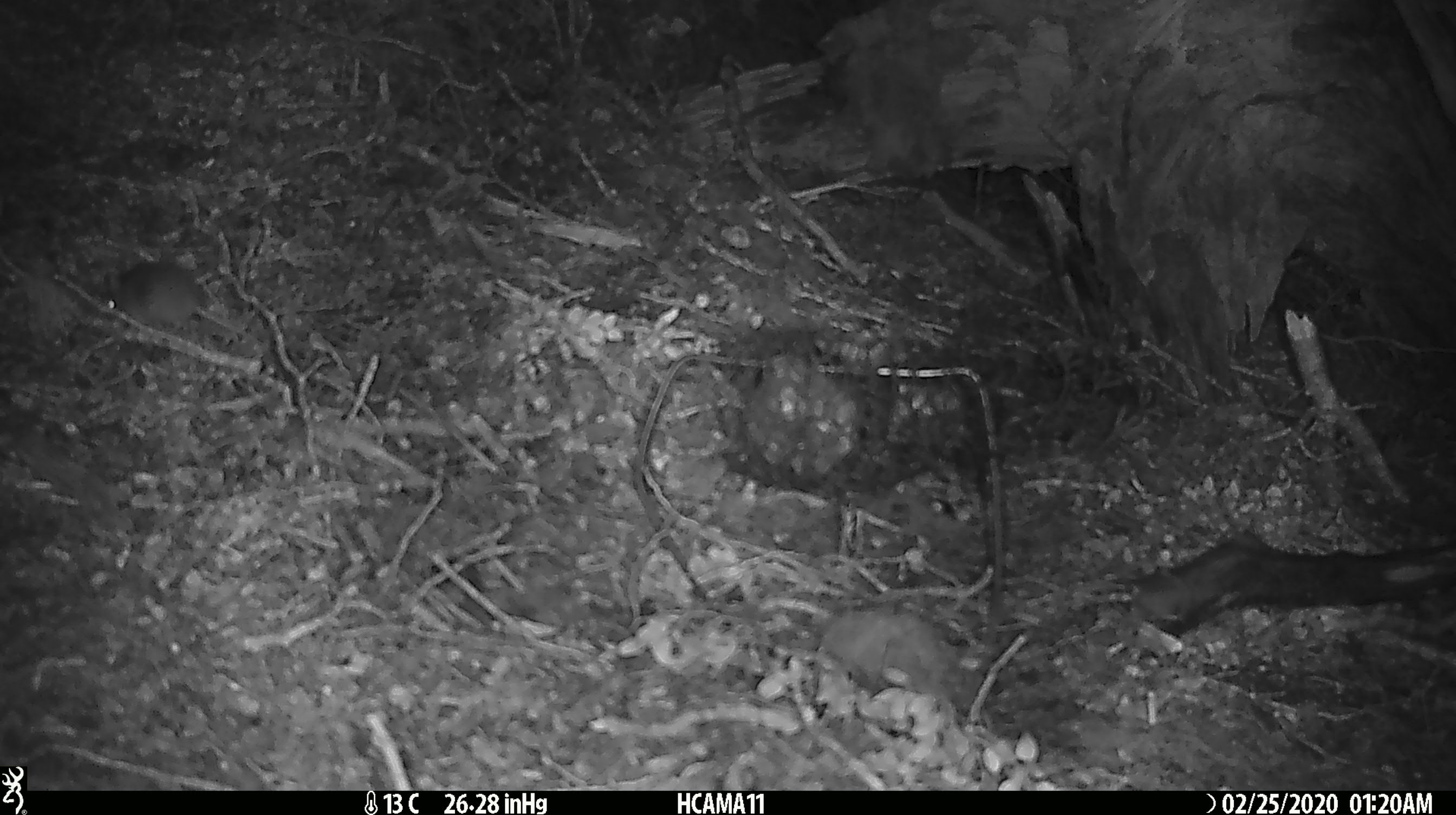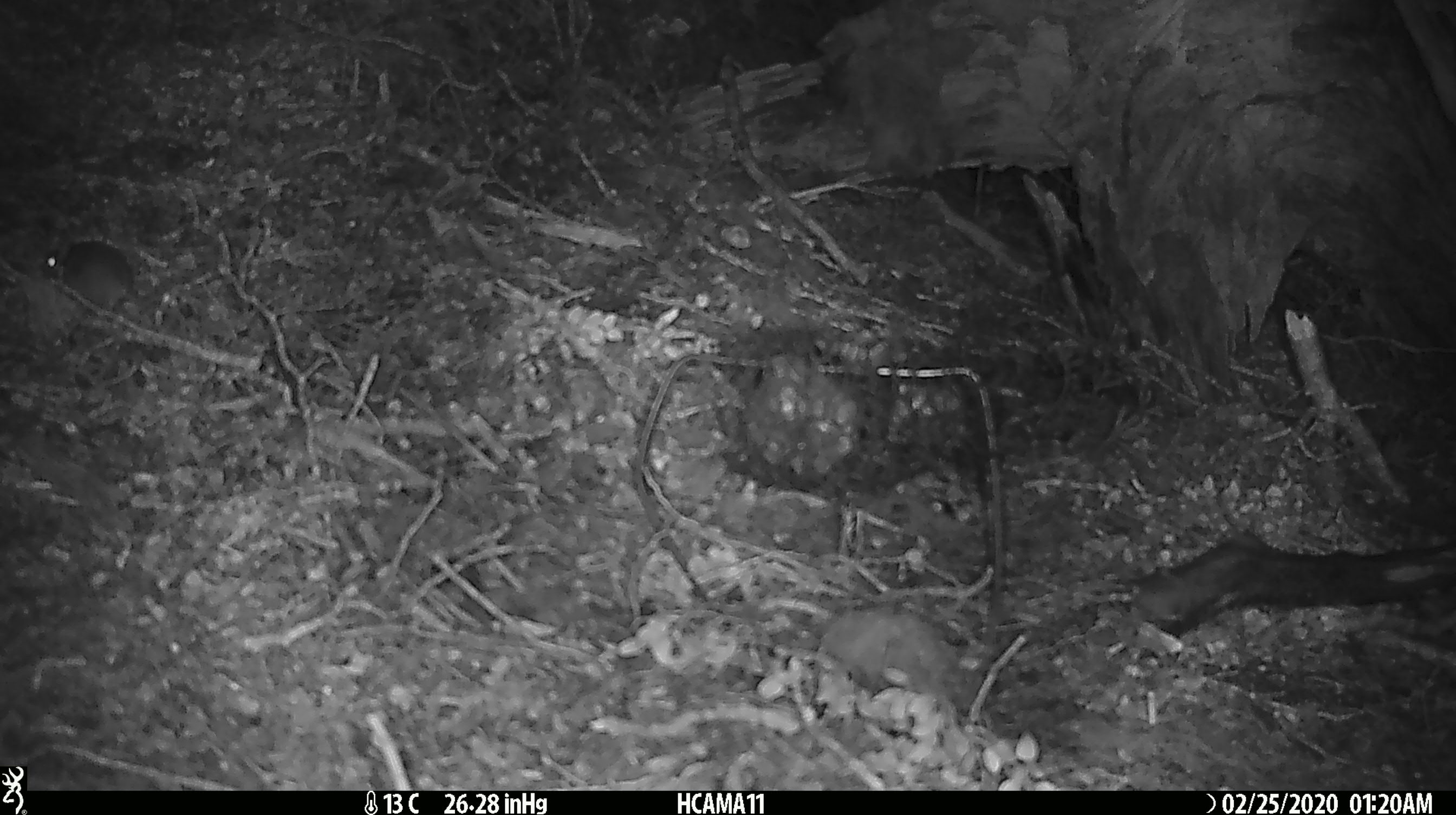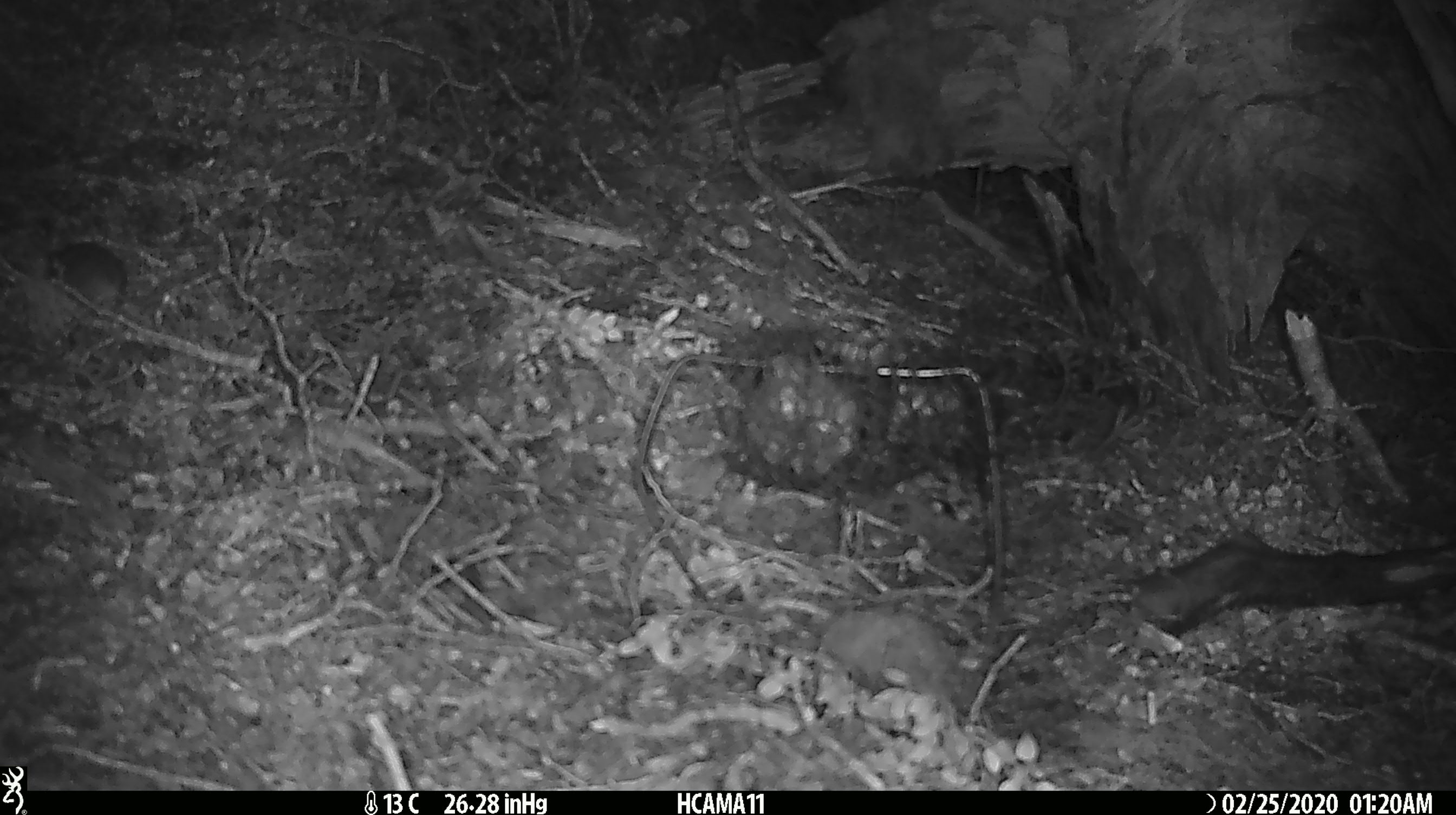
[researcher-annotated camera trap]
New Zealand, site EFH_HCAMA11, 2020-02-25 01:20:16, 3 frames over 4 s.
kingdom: Animalia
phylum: Chordata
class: Mammalia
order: Rodentia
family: Muridae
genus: Mus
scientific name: Mus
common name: mouse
Mouse (Mus).